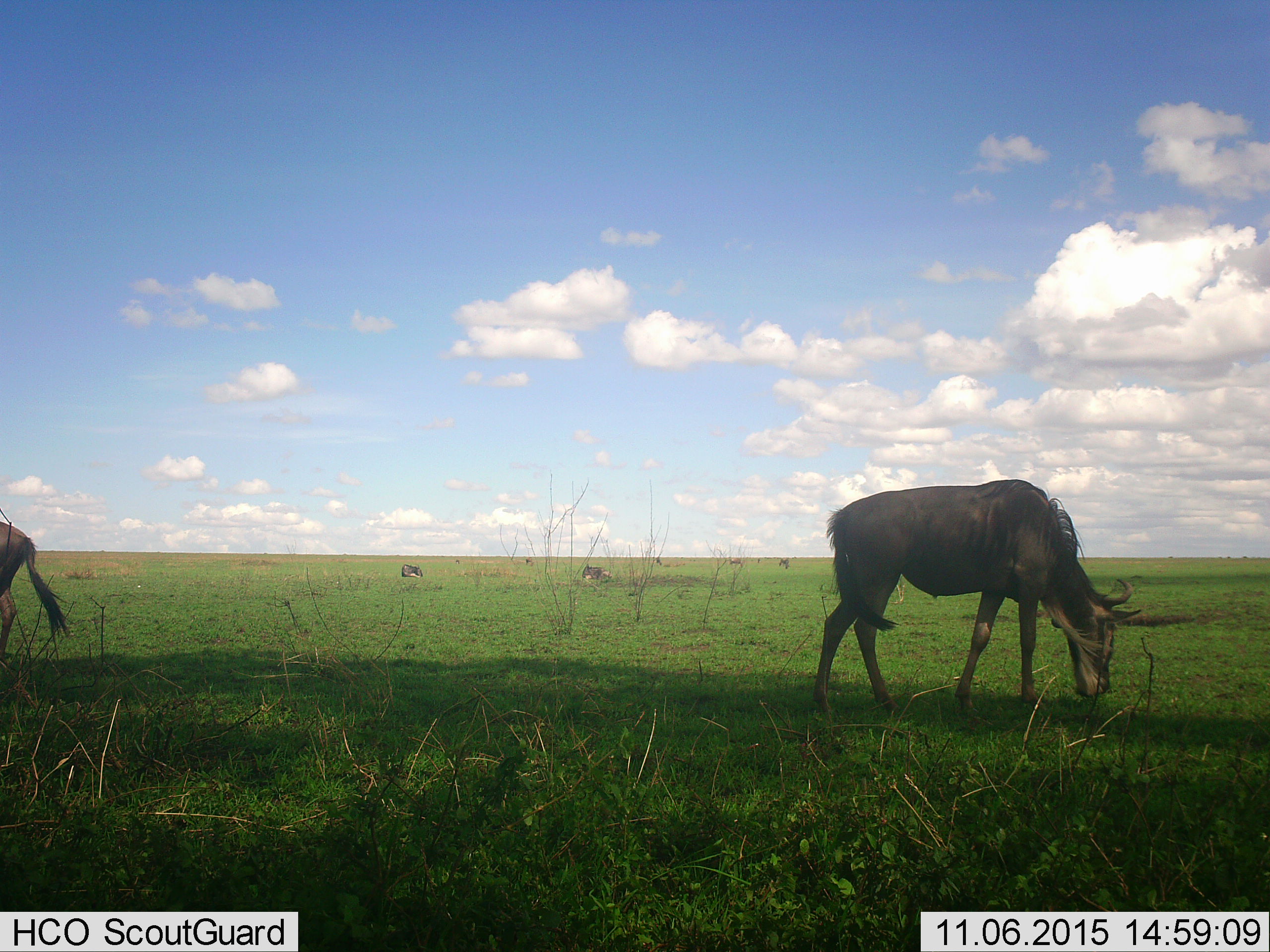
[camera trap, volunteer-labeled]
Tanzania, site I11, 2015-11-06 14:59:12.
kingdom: Animalia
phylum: Chordata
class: Mammalia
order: Artiodactyla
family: Bovidae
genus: Connochaetes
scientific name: Connochaetes taurinus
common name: blue wildebeest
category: wildebeest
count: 8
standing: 60%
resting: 40%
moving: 30%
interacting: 0%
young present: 0%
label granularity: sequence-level